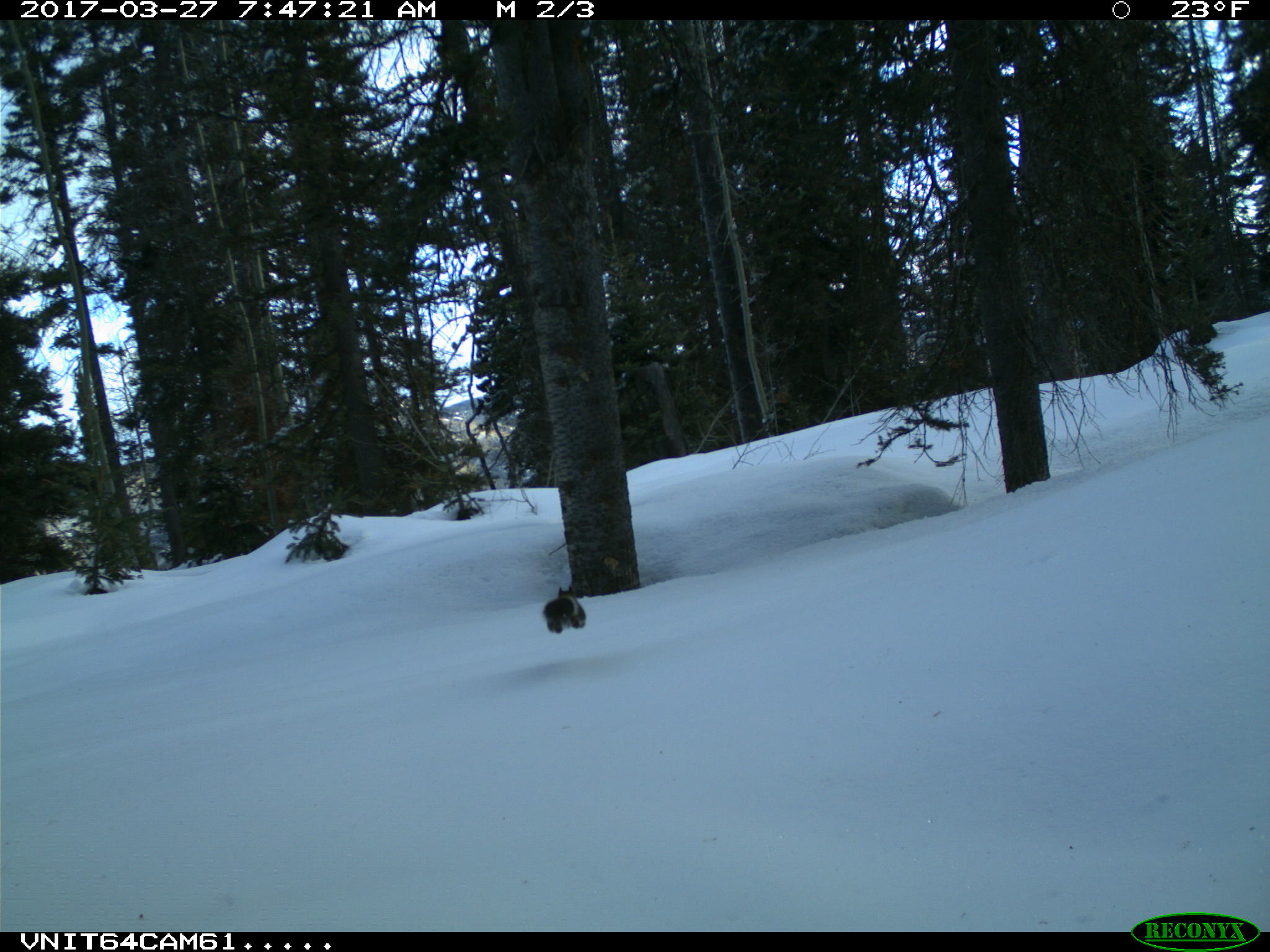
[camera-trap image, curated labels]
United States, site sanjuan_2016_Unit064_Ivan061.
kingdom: Animalia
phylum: Chordata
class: Mammalia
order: Rodentia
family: Sciuridae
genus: Tamiasciurus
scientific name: Tamiasciurus hudsonicus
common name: american red squirrel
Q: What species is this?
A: Tamiasciurus hudsonicus (american red squirrel).